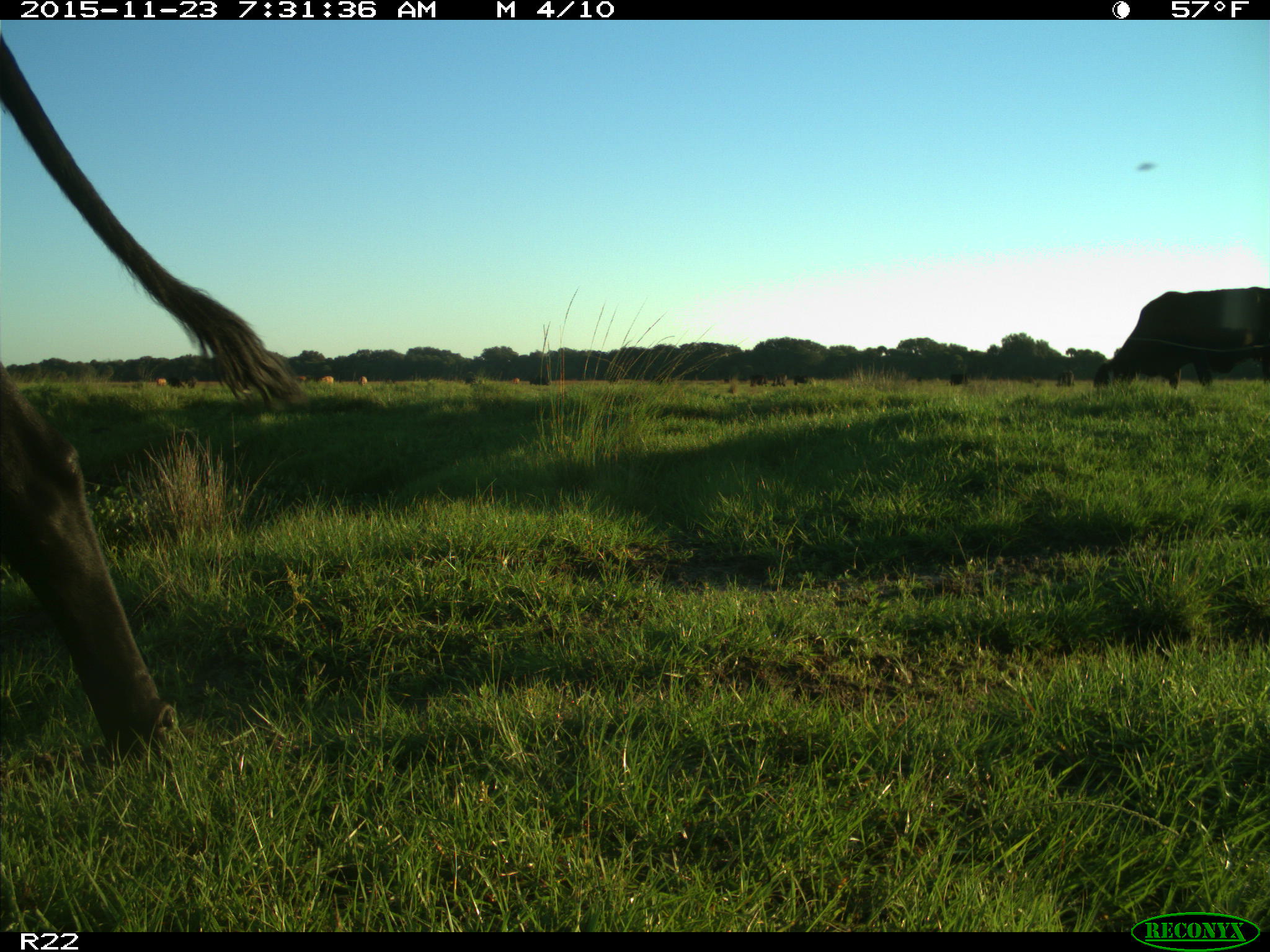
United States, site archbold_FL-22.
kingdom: Animalia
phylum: Chordata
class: Mammalia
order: Artiodactyla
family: Bovidae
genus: Bos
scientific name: Bos taurus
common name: domestic cow